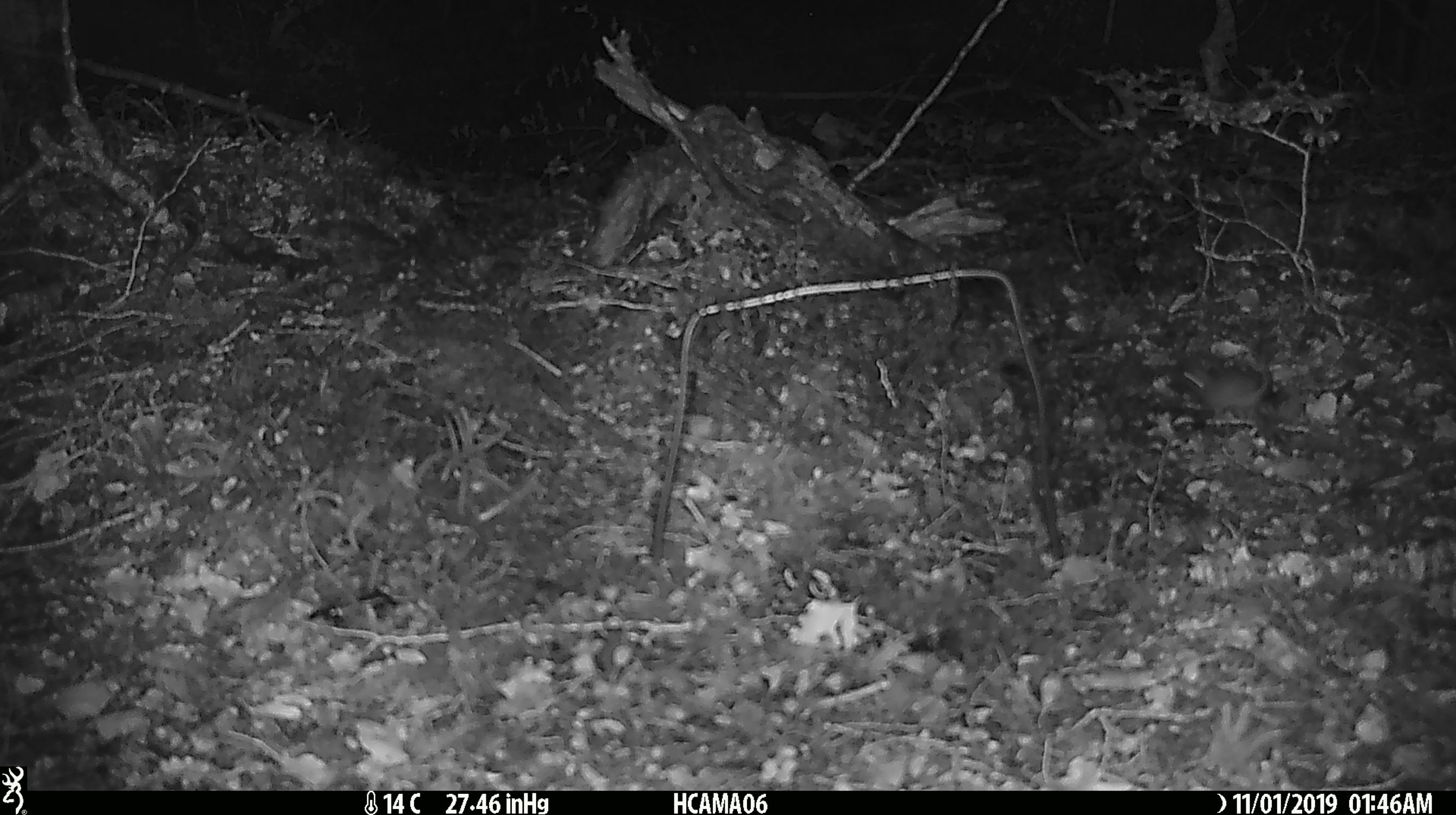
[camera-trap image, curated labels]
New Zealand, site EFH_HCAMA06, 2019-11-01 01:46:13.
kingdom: Animalia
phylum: Chordata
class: Mammalia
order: Rodentia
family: Muridae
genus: Mus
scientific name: Mus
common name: mouse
Mouse (Mus).